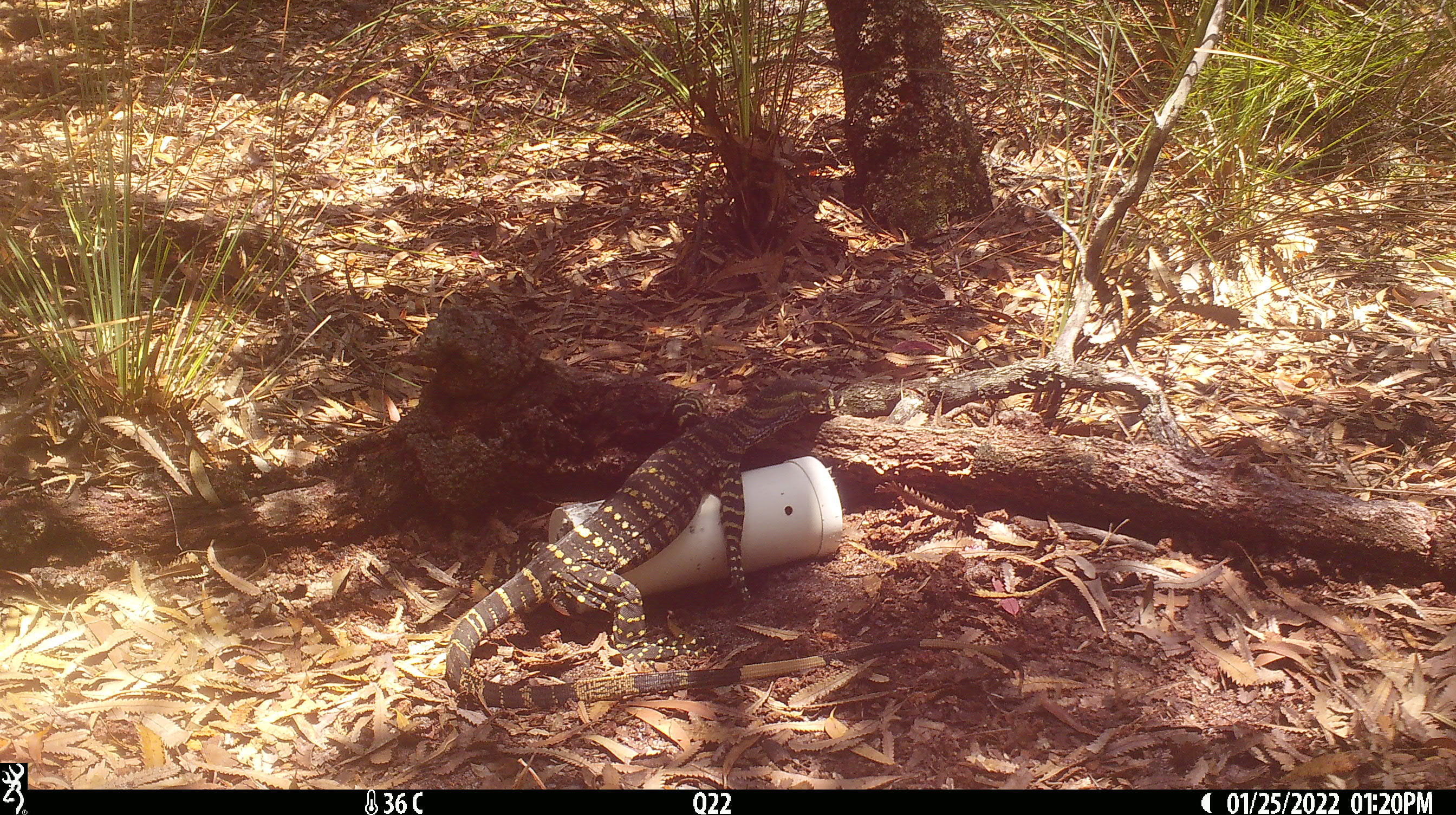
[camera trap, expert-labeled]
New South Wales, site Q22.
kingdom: Animalia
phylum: Chordata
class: Reptilia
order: Squamata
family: Varanidae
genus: Varanus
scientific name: Varanus varius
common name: lace monitor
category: goanna